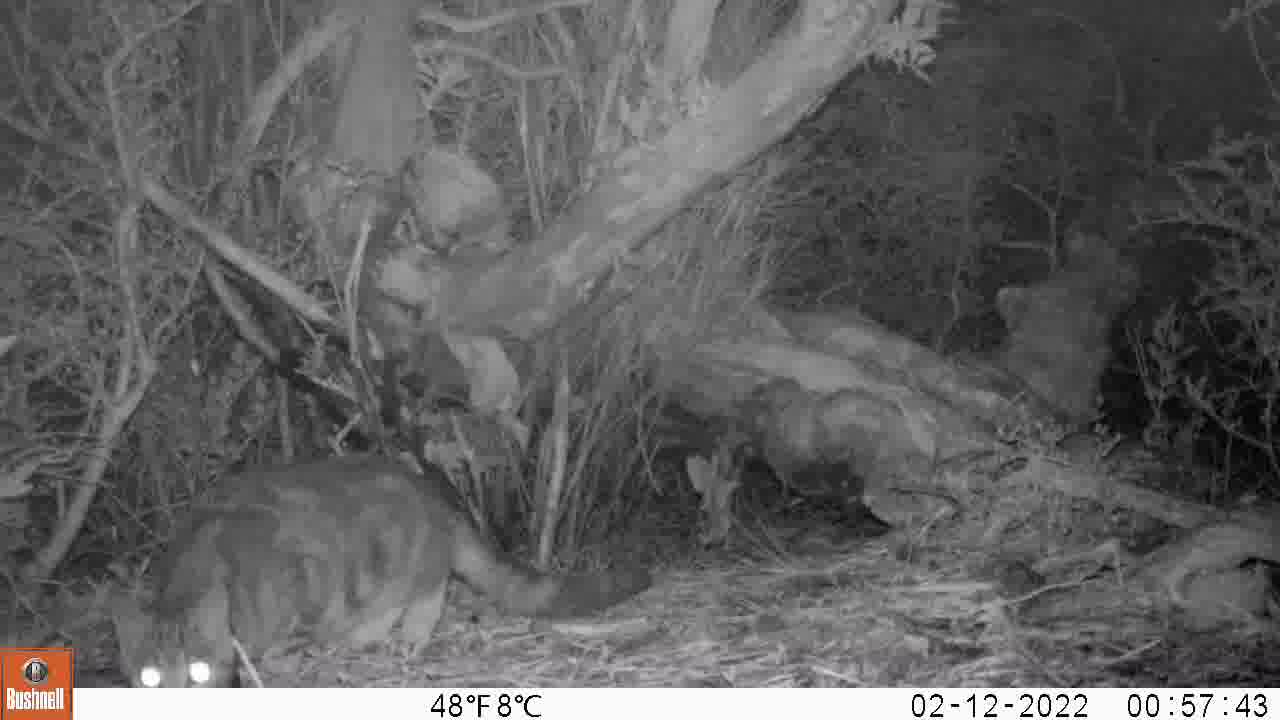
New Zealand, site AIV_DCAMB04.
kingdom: Animalia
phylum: Chordata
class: Mammalia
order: Carnivora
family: Felidae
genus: Felis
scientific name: Felis catus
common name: domestic cat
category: cat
Cat (domestic cat) (Felis catus).